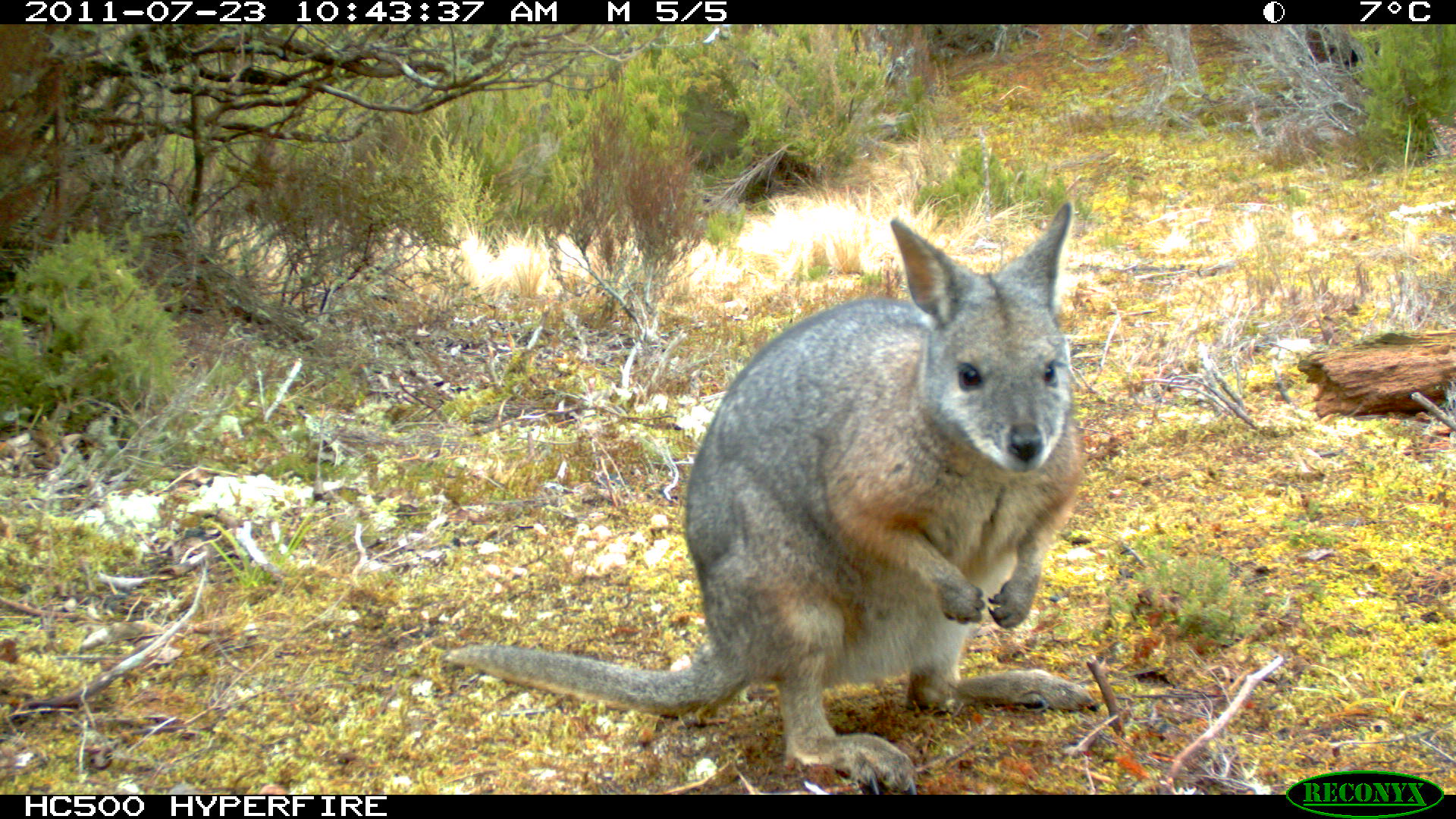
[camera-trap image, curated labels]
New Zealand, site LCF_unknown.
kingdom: Animalia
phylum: Chordata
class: Mammalia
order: Diprotodontia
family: Macropodidae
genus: Notamacropus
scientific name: Notamacropus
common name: wallaby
Wallaby (Notamacropus).